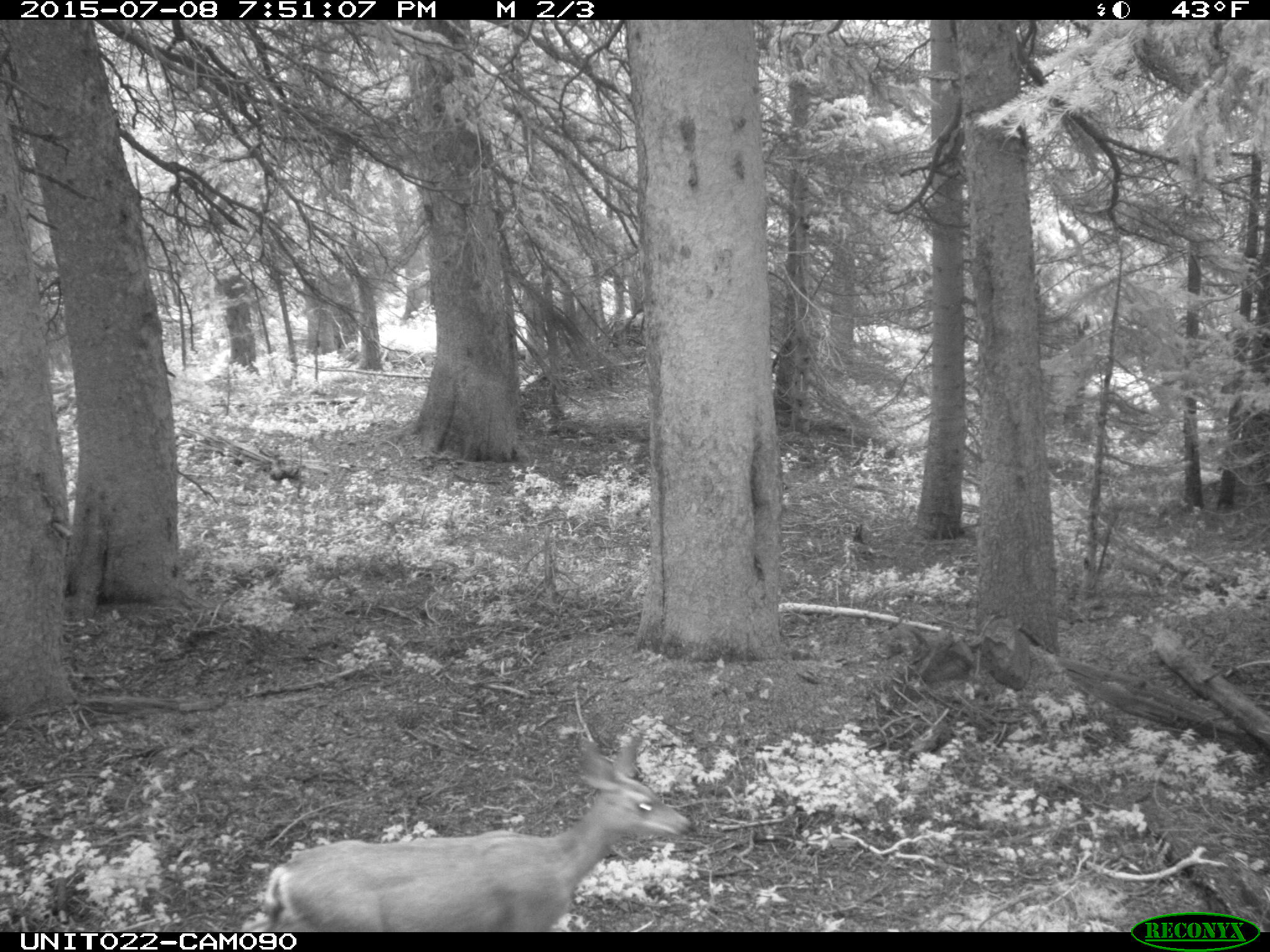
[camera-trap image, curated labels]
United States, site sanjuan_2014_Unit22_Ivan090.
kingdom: Animalia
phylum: Chordata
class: Mammalia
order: Artiodactyla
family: Cervidae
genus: Odocoileus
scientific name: Odocoileus hemionus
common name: mule deer